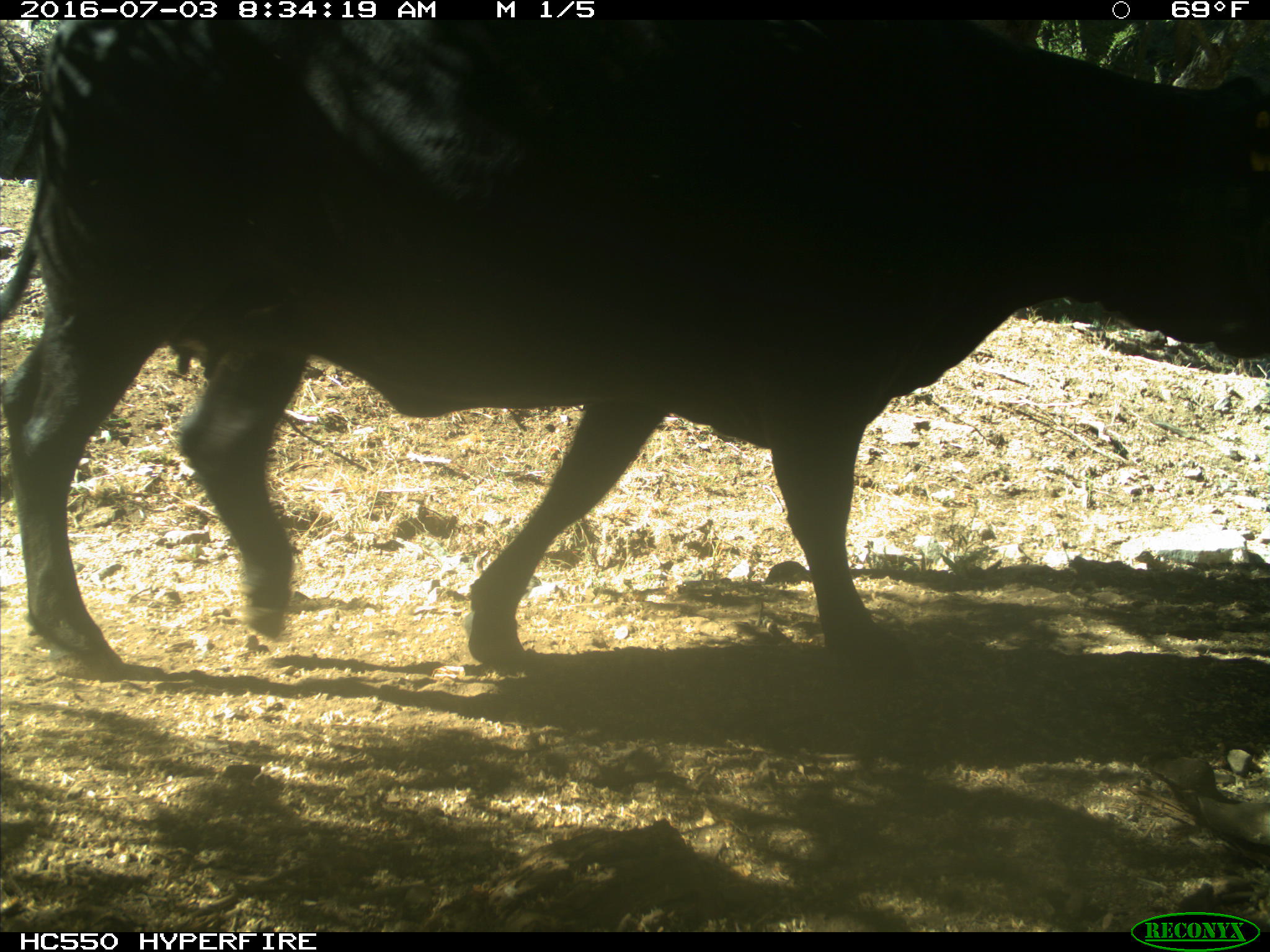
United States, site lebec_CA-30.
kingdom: Animalia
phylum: Chordata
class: Mammalia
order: Artiodactyla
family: Bovidae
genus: Bos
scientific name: Bos taurus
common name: domestic cow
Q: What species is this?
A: Bos taurus (domestic cow).